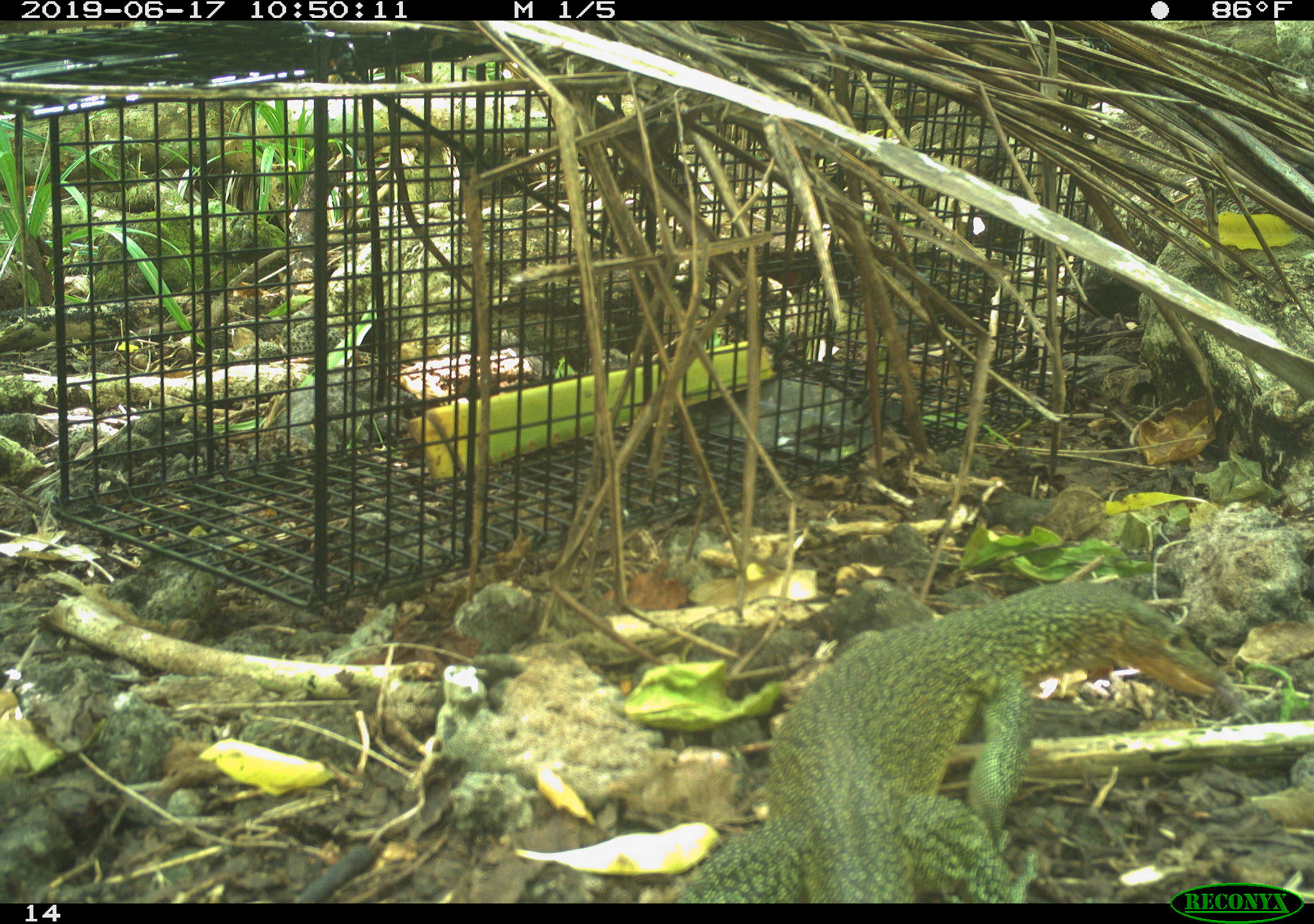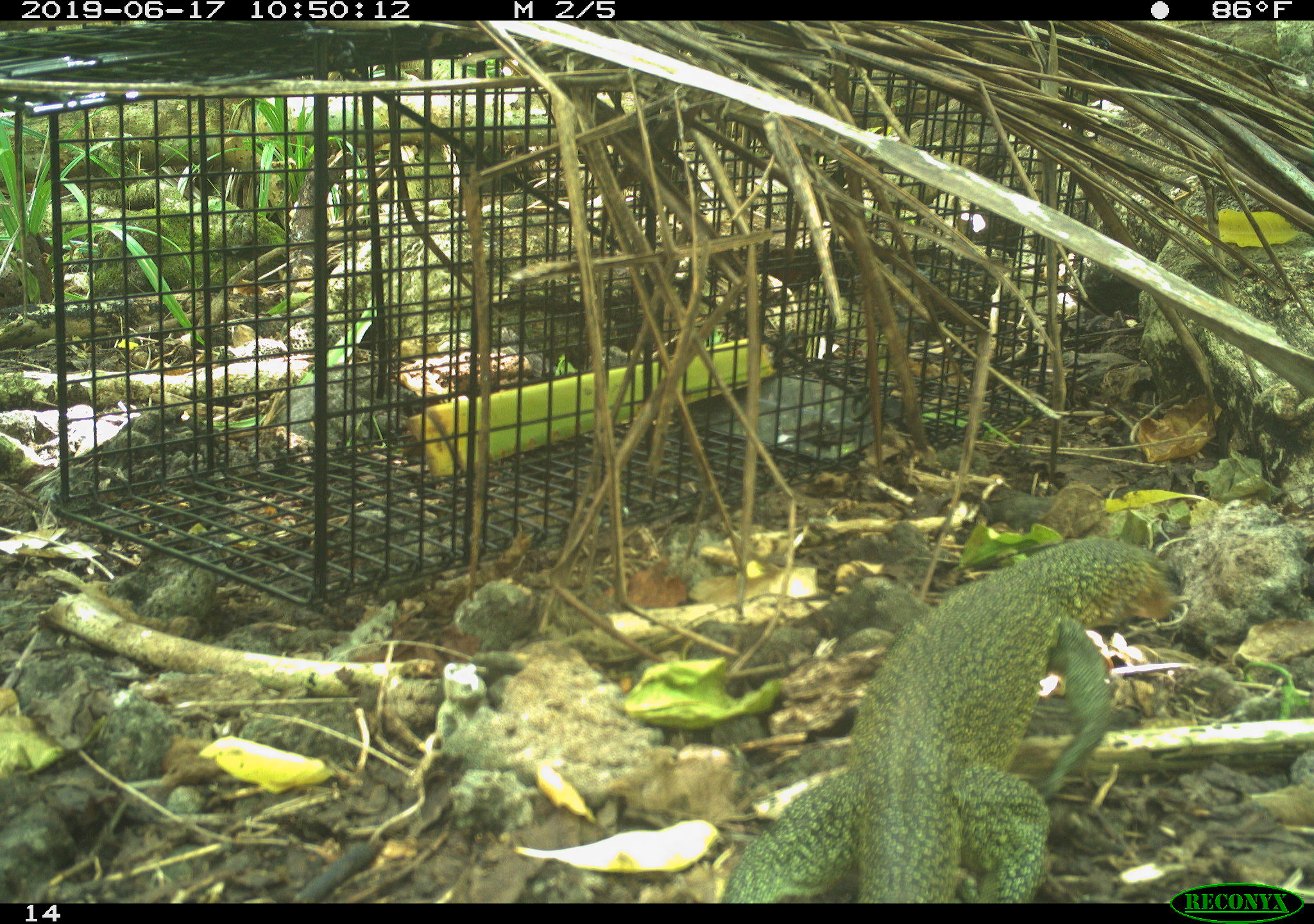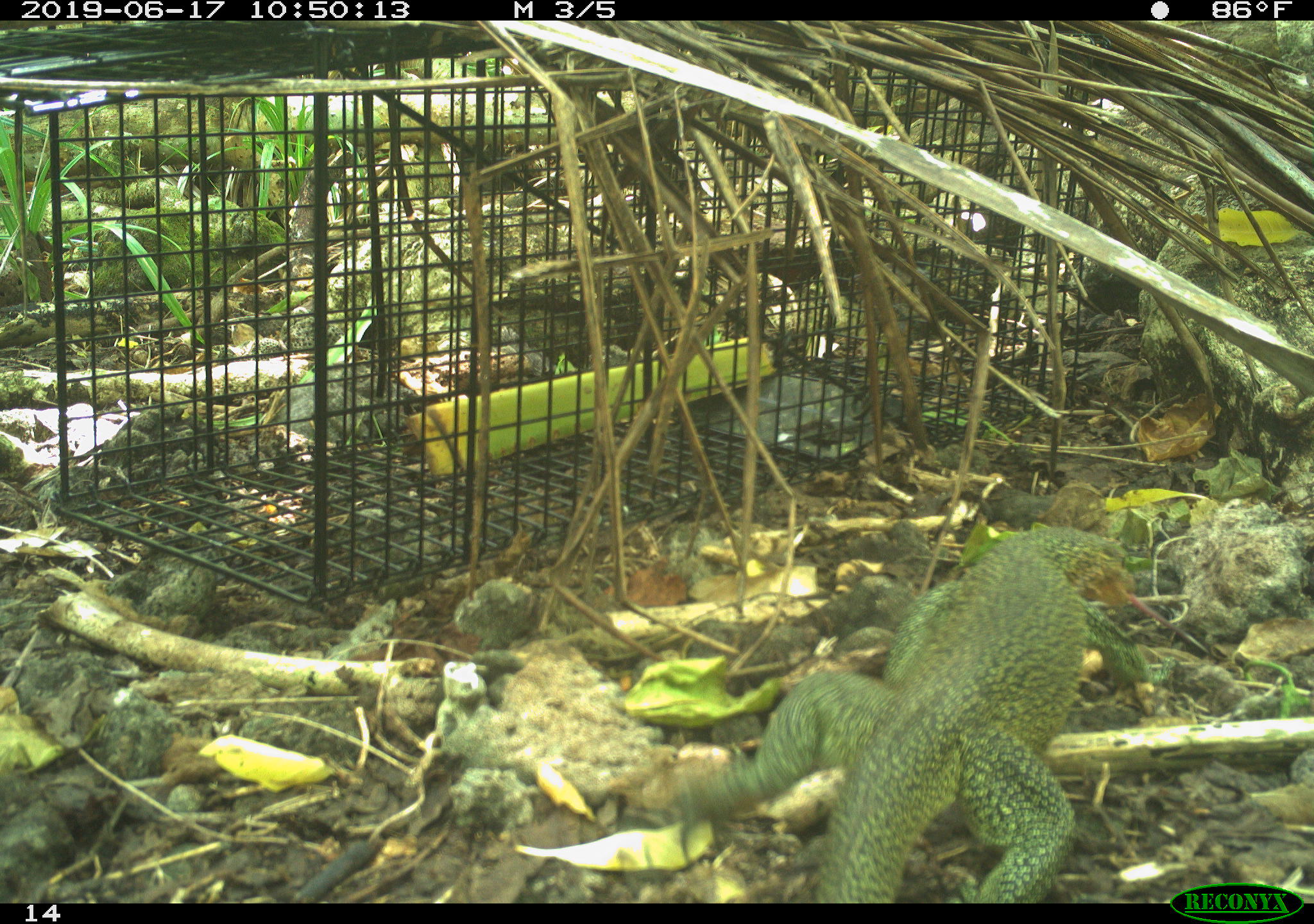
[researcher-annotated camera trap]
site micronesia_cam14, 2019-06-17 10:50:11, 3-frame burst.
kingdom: Animalia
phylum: Chordata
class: Reptilia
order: Squamata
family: Varanidae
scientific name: Varanidae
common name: monitor lizard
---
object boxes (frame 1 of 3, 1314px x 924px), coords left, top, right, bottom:
monitor lizard: 588, 576, 1247, 899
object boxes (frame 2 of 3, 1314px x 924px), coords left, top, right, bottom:
monitor lizard: 702, 521, 1181, 902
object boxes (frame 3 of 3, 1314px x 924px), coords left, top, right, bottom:
monitor lizard: 650, 527, 1126, 900